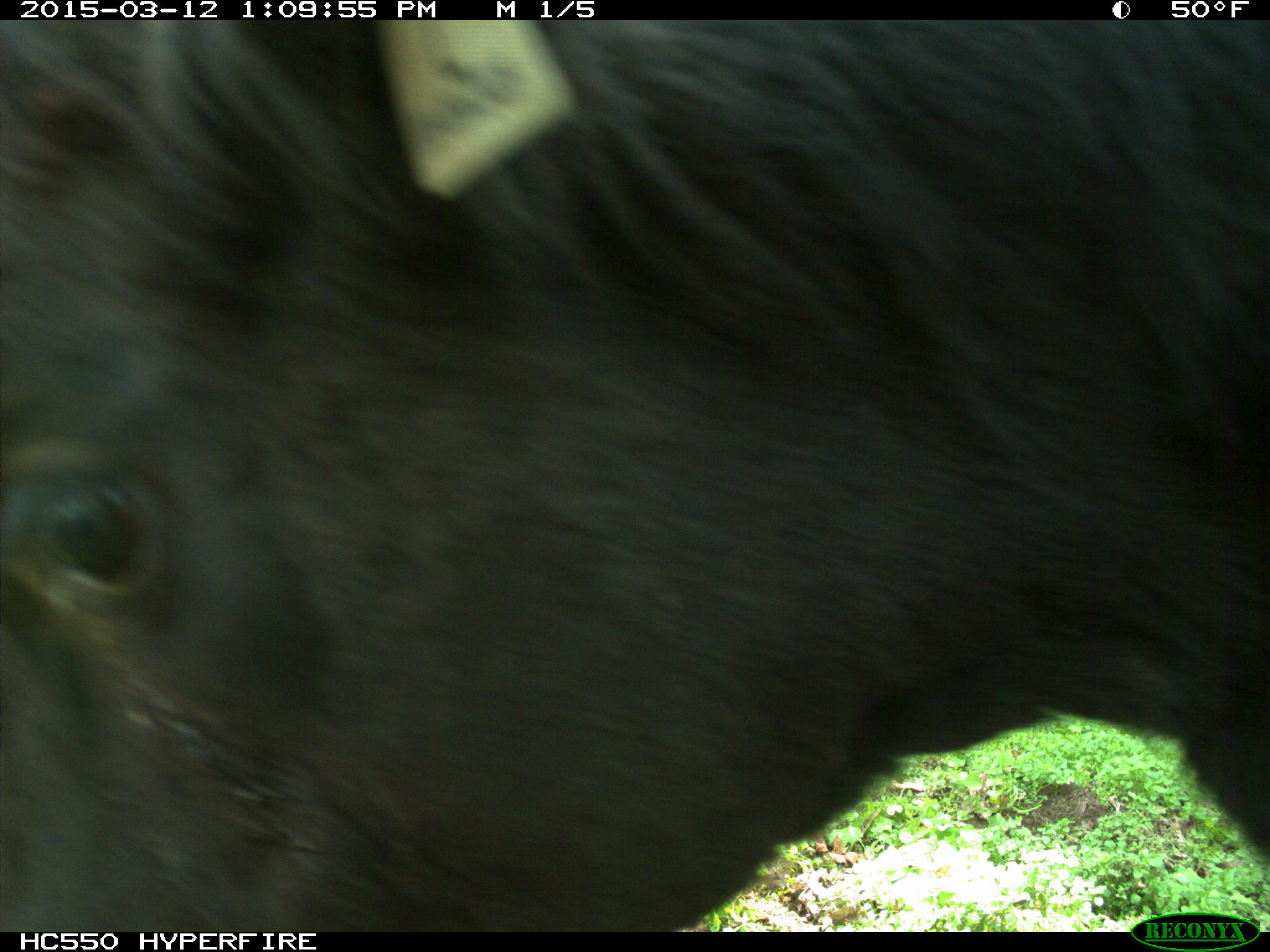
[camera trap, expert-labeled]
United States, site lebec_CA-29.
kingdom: Animalia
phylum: Chordata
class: Mammalia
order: Artiodactyla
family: Bovidae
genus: Bos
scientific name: Bos taurus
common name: domestic cow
Bos taurus (domestic cow).